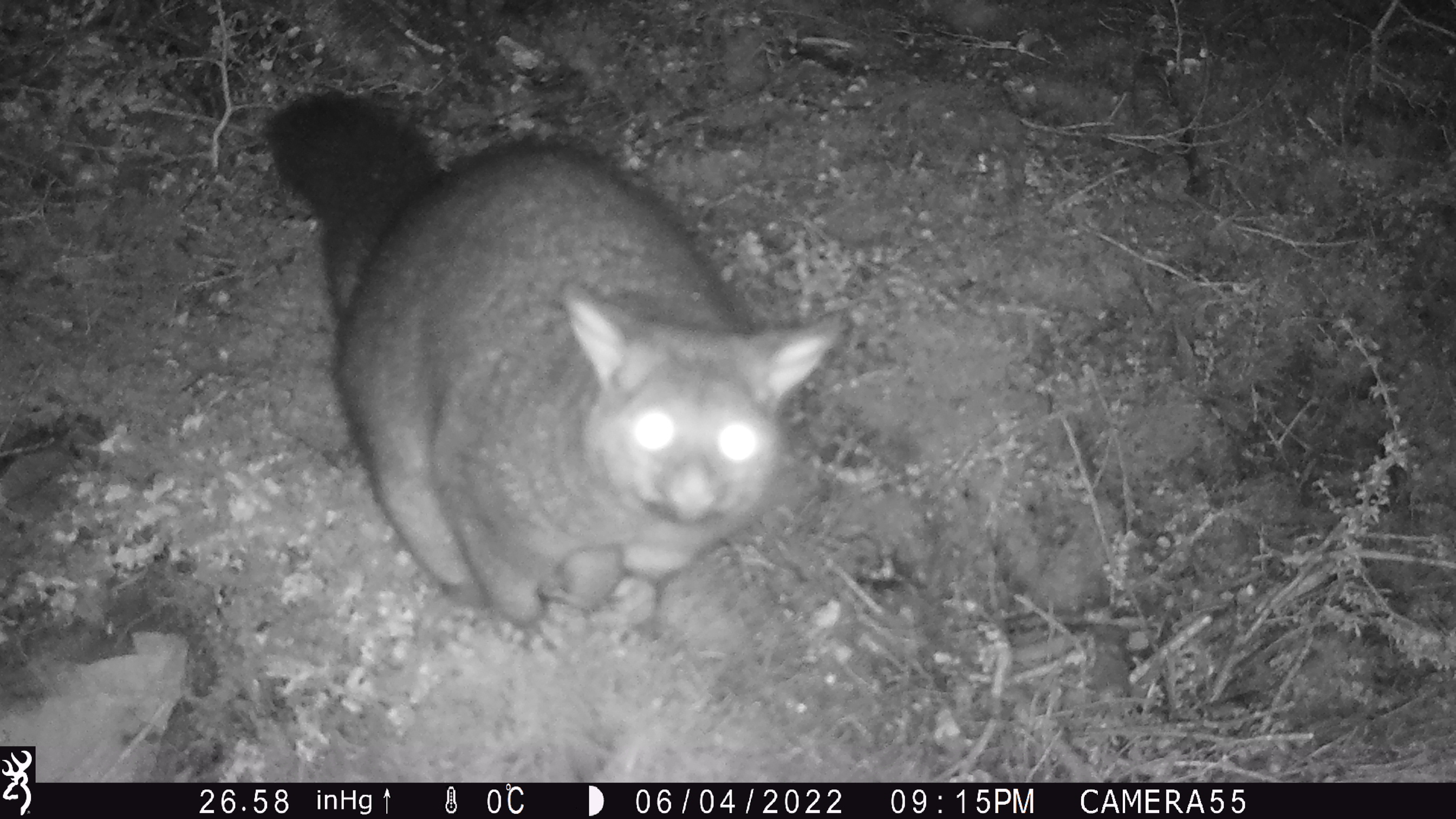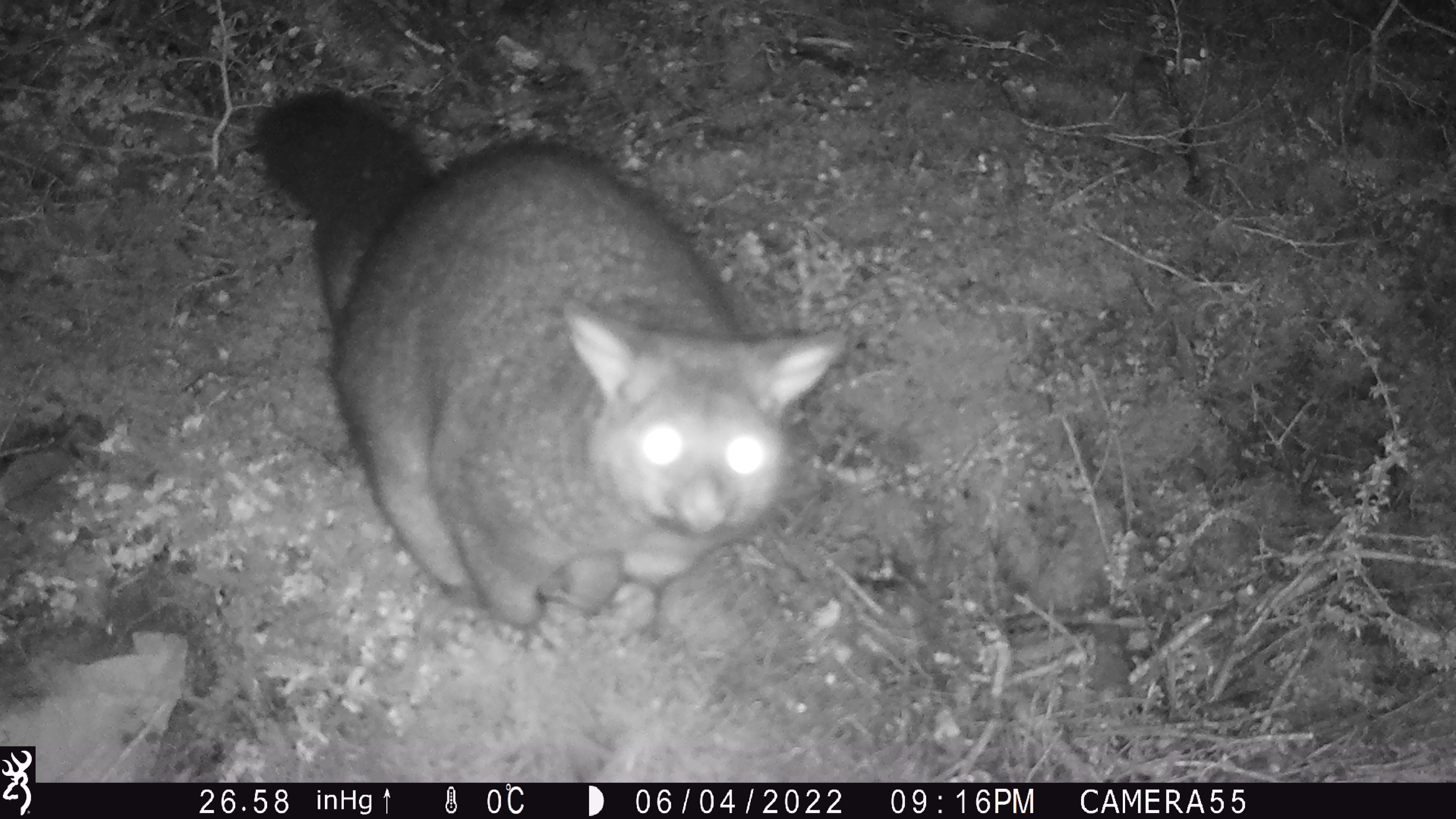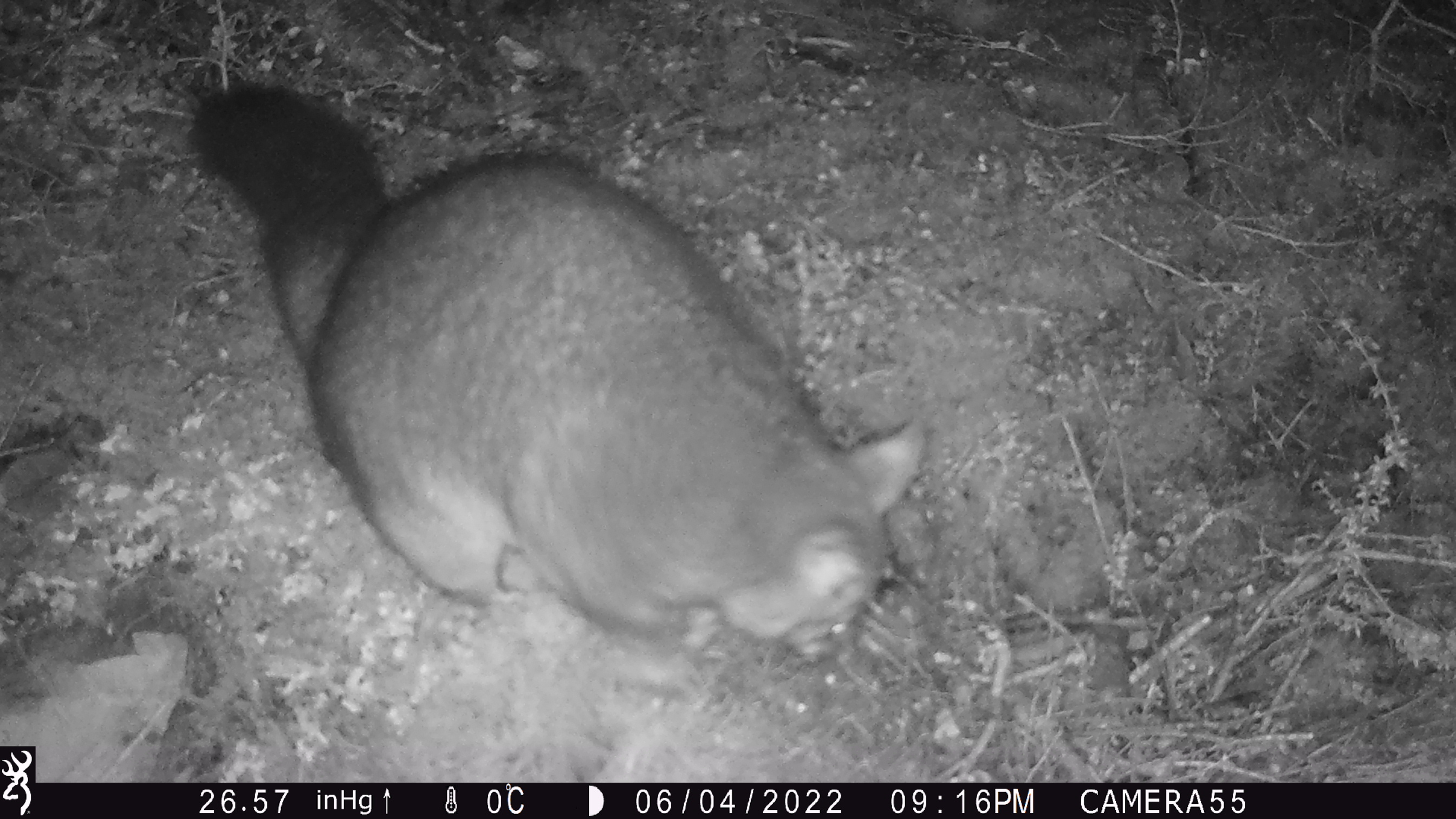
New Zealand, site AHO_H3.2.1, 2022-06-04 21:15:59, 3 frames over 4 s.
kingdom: Animalia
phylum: Chordata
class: Mammalia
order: Diprotodontia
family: Phalangeridae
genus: Trichosurus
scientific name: Trichosurus vulpecula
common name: common brushtail possum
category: possum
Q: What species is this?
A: Possum (common brushtail possum) (Trichosurus vulpecula).